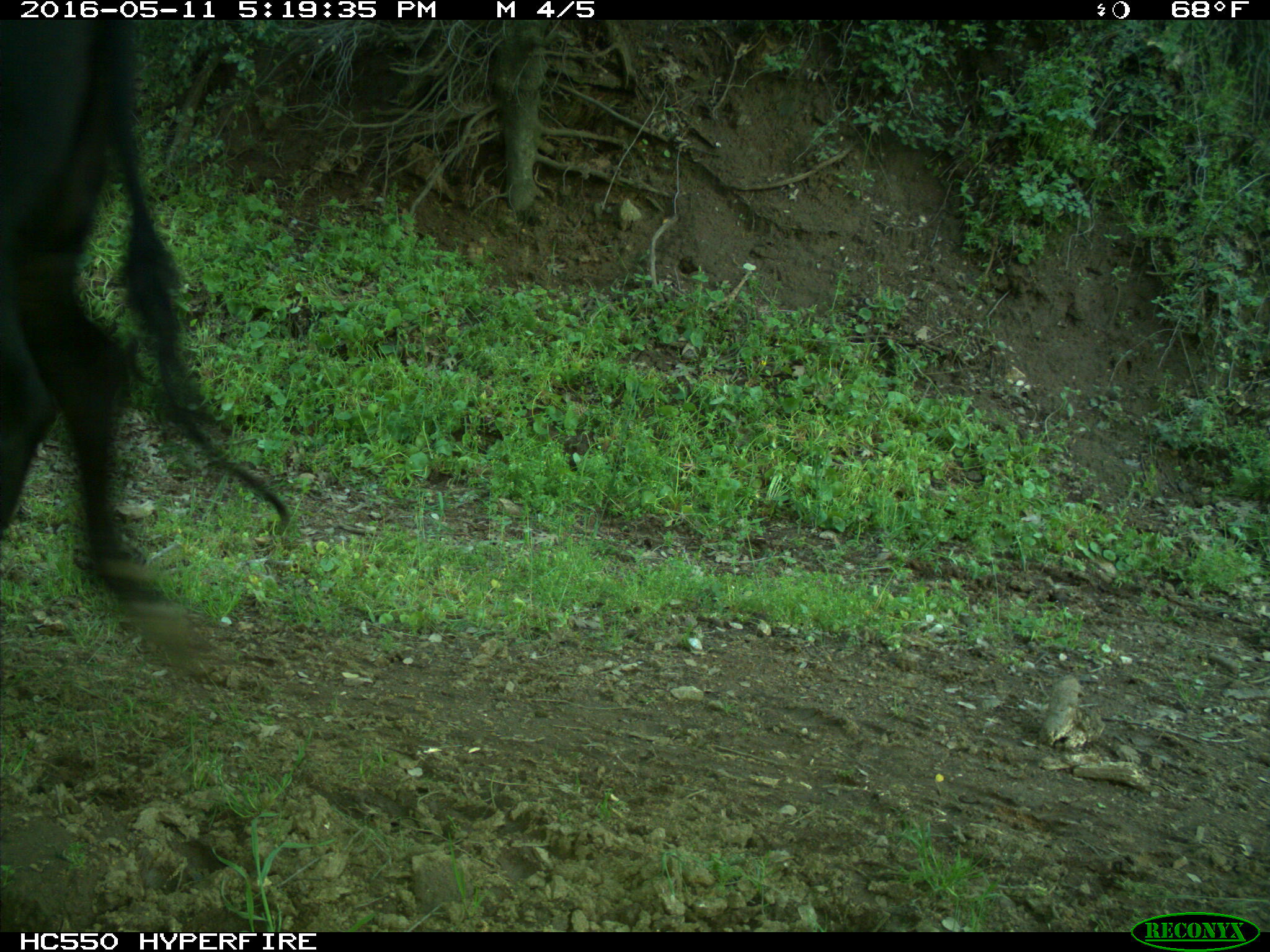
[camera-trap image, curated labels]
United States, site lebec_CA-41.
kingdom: Animalia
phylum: Chordata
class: Mammalia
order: Artiodactyla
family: Bovidae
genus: Bos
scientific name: Bos taurus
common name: domestic cow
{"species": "Bos taurus (domestic cow)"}